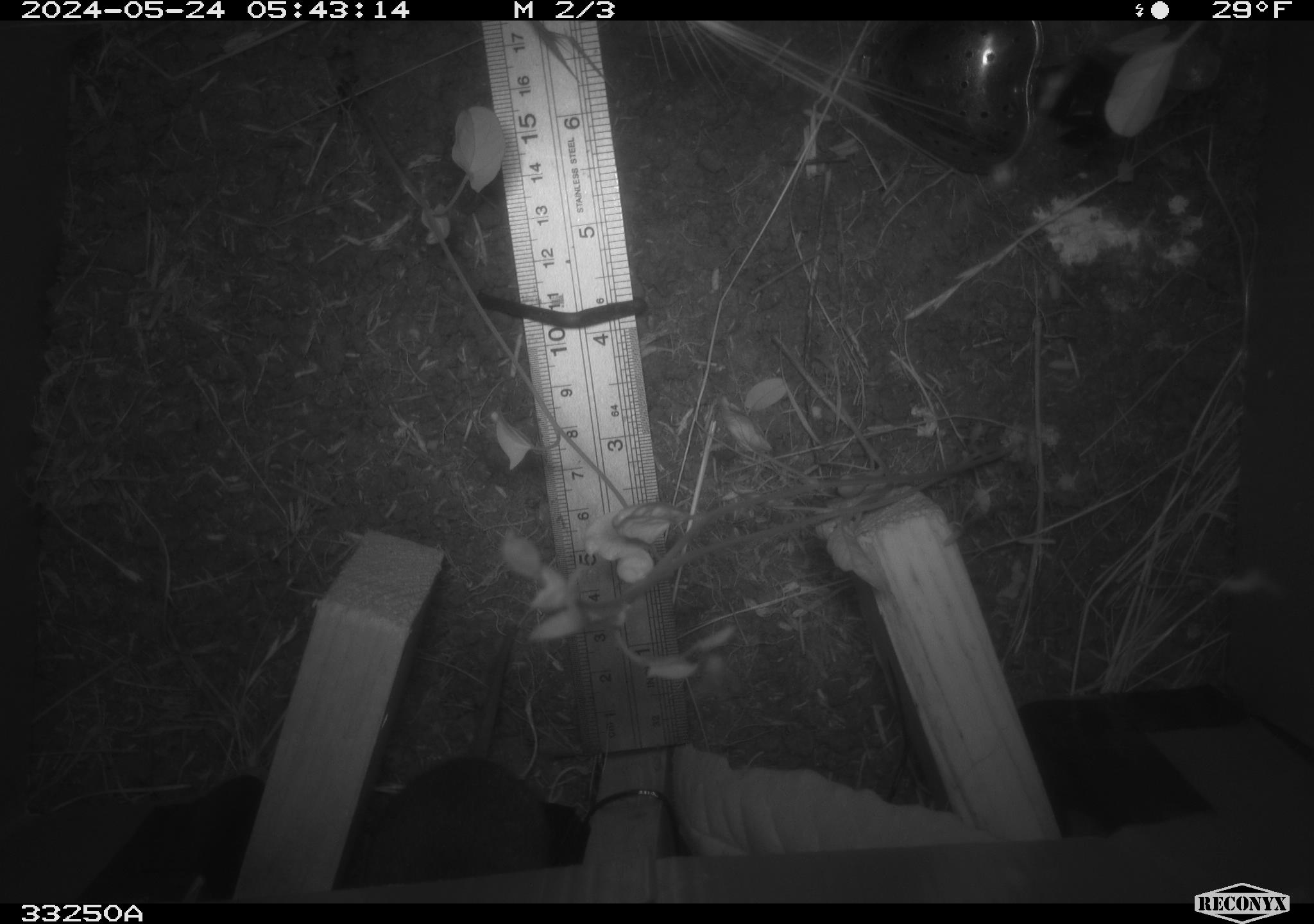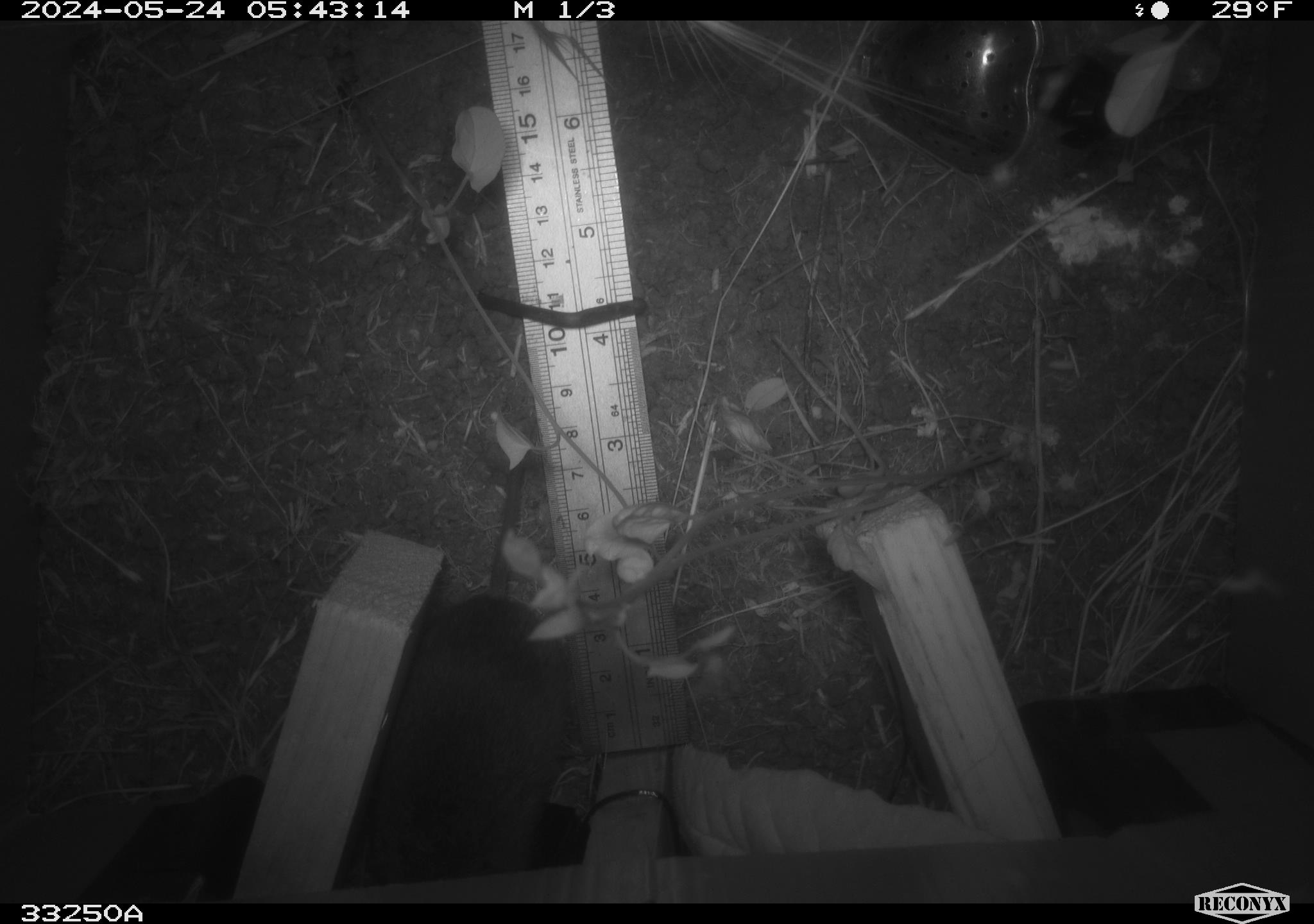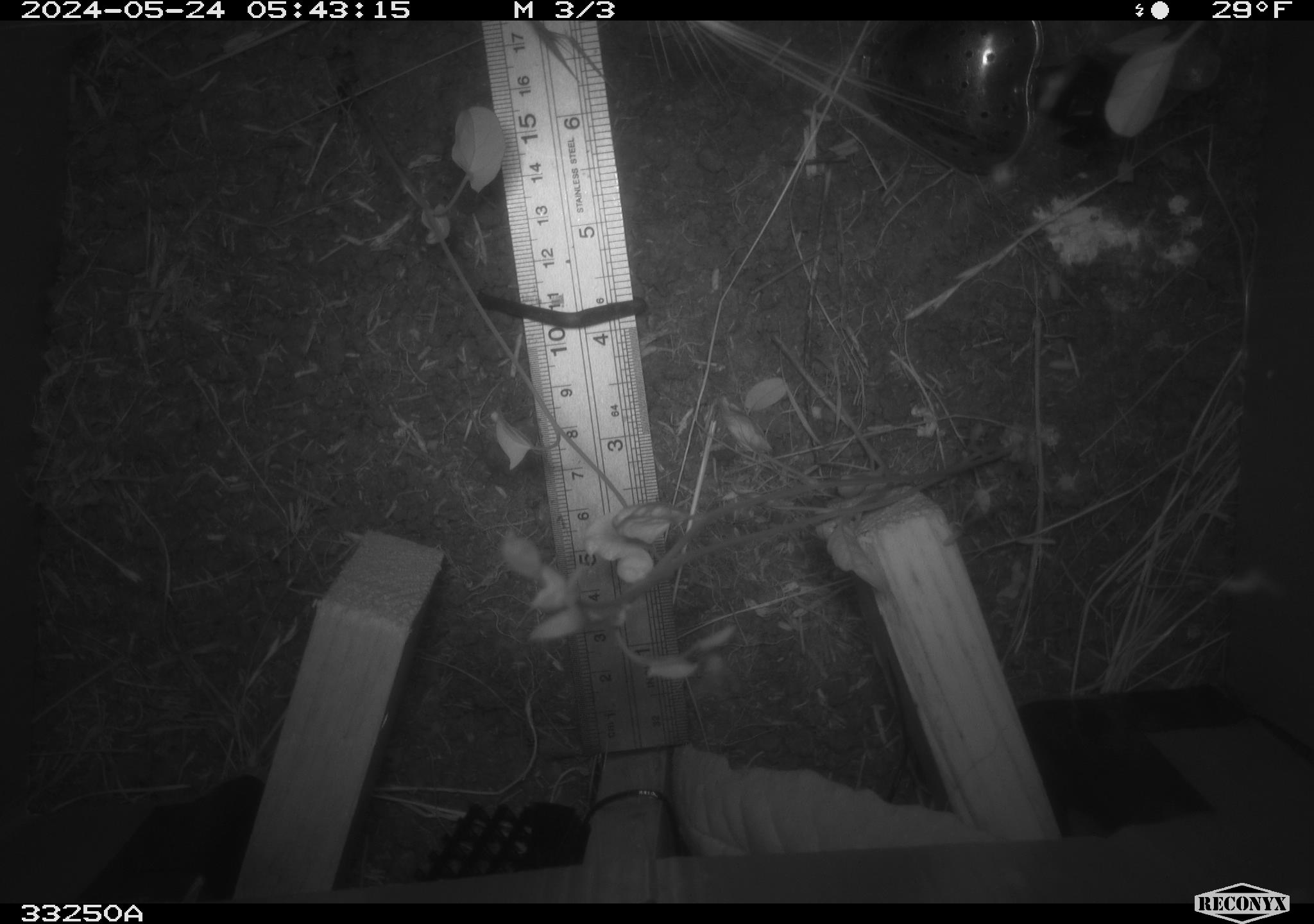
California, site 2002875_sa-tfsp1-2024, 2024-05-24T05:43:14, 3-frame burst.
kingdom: Animalia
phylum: Chordata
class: Mammalia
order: Rodentia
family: Cricetidae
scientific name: Arvicolinae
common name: voles, lemmings, and muskrats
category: arvicolinae subfamily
Arvicolinae subfamily (voles, lemmings, and muskrats) (Arvicolinae).